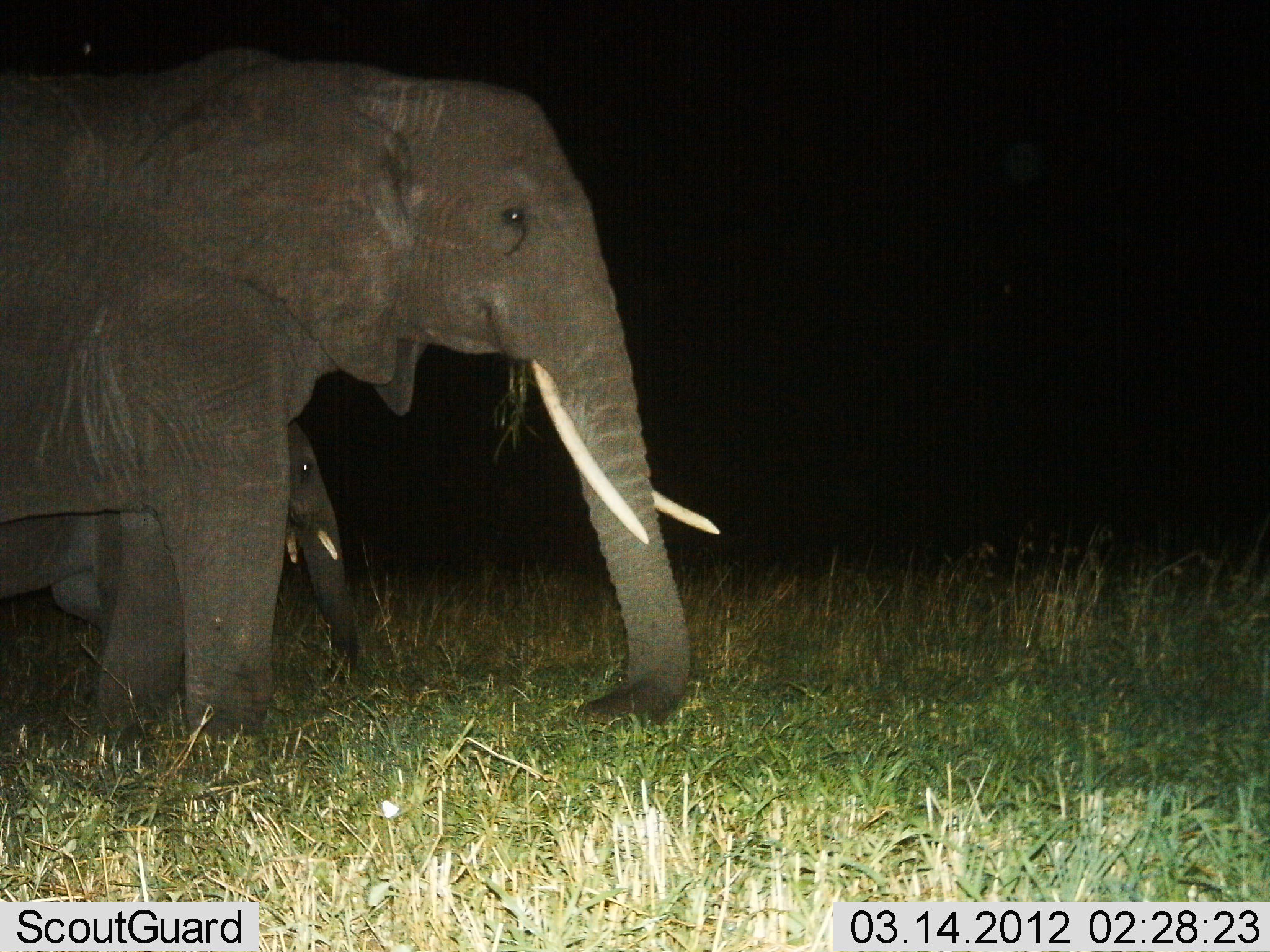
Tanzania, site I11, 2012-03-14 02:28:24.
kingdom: Animalia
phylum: Chordata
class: Mammalia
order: Proboscidea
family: Elephantidae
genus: Loxodonta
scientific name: Loxodonta africana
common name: african bush elephant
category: elephant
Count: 2.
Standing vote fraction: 44%.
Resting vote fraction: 0%.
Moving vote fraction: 33%.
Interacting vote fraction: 0%.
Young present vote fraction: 56%.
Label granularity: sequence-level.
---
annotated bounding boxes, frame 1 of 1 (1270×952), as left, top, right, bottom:
animal: 0, 41, 723, 747; 2, 370, 363, 709